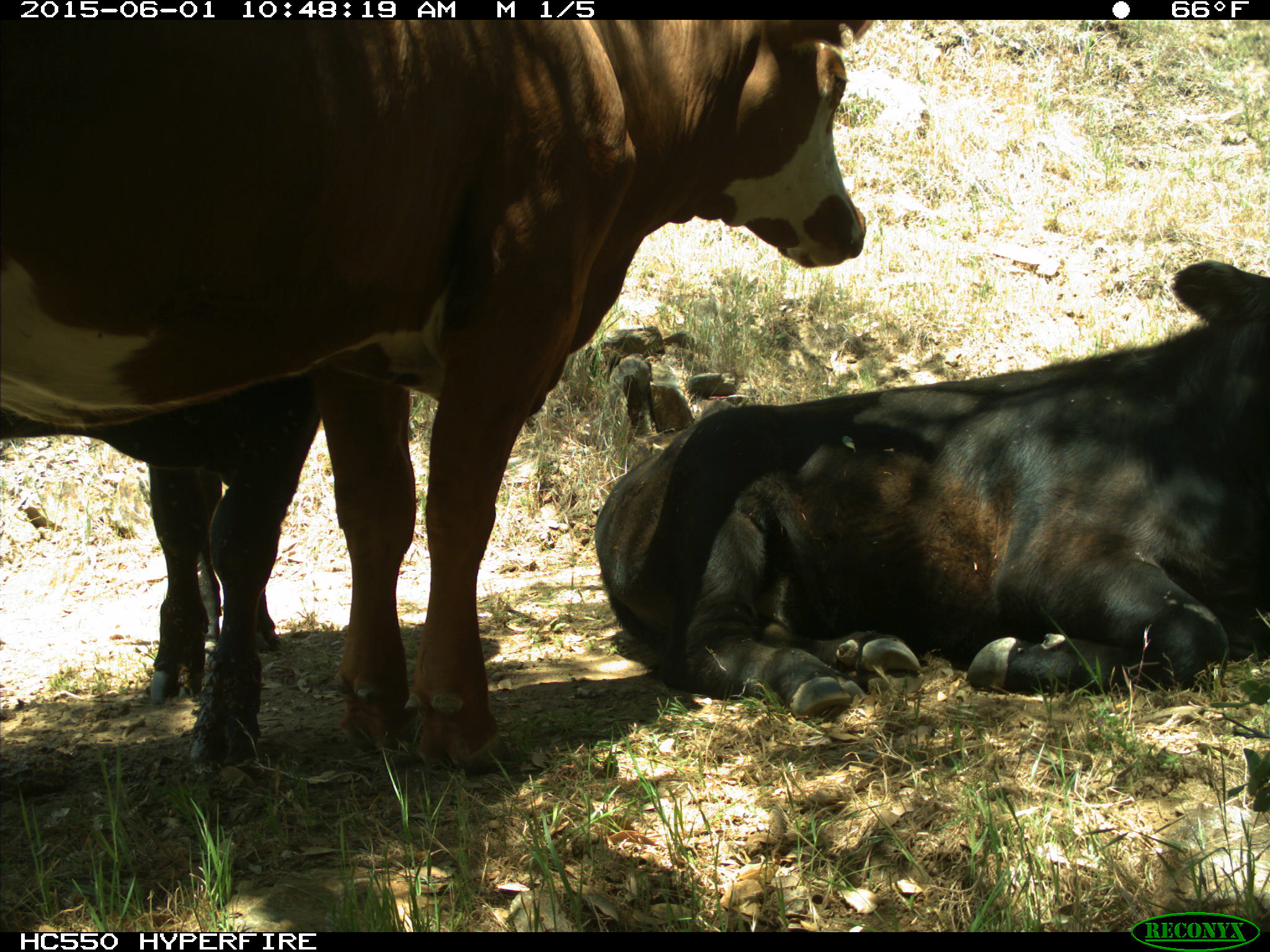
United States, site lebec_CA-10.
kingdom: Animalia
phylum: Chordata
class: Mammalia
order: Artiodactyla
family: Bovidae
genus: Bos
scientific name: Bos taurus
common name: domestic cow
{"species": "Bos taurus (domestic cow)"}